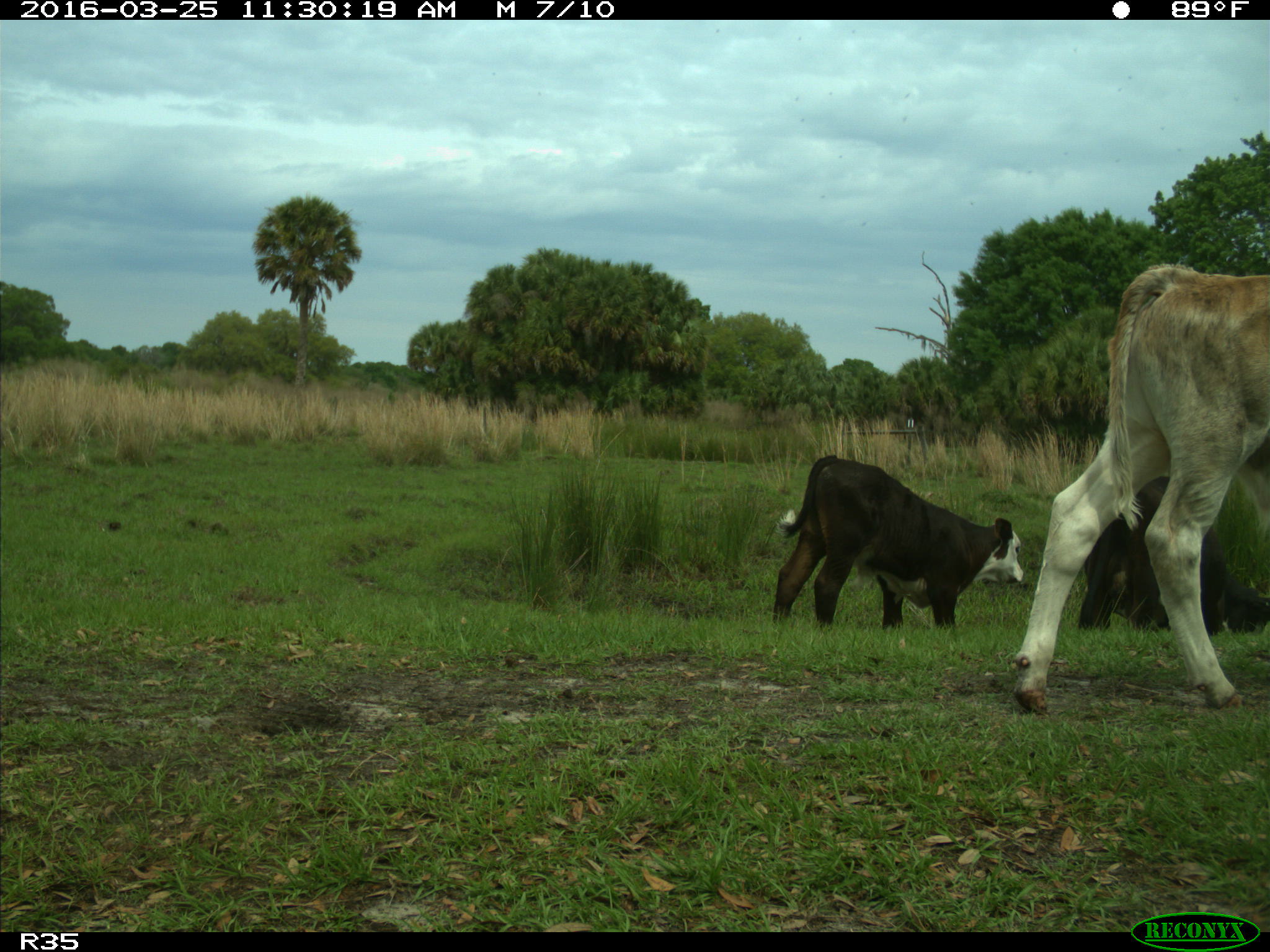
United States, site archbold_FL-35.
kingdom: Animalia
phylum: Chordata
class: Mammalia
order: Artiodactyla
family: Bovidae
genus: Bos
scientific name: Bos taurus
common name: domestic cow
Bos taurus (domestic cow).